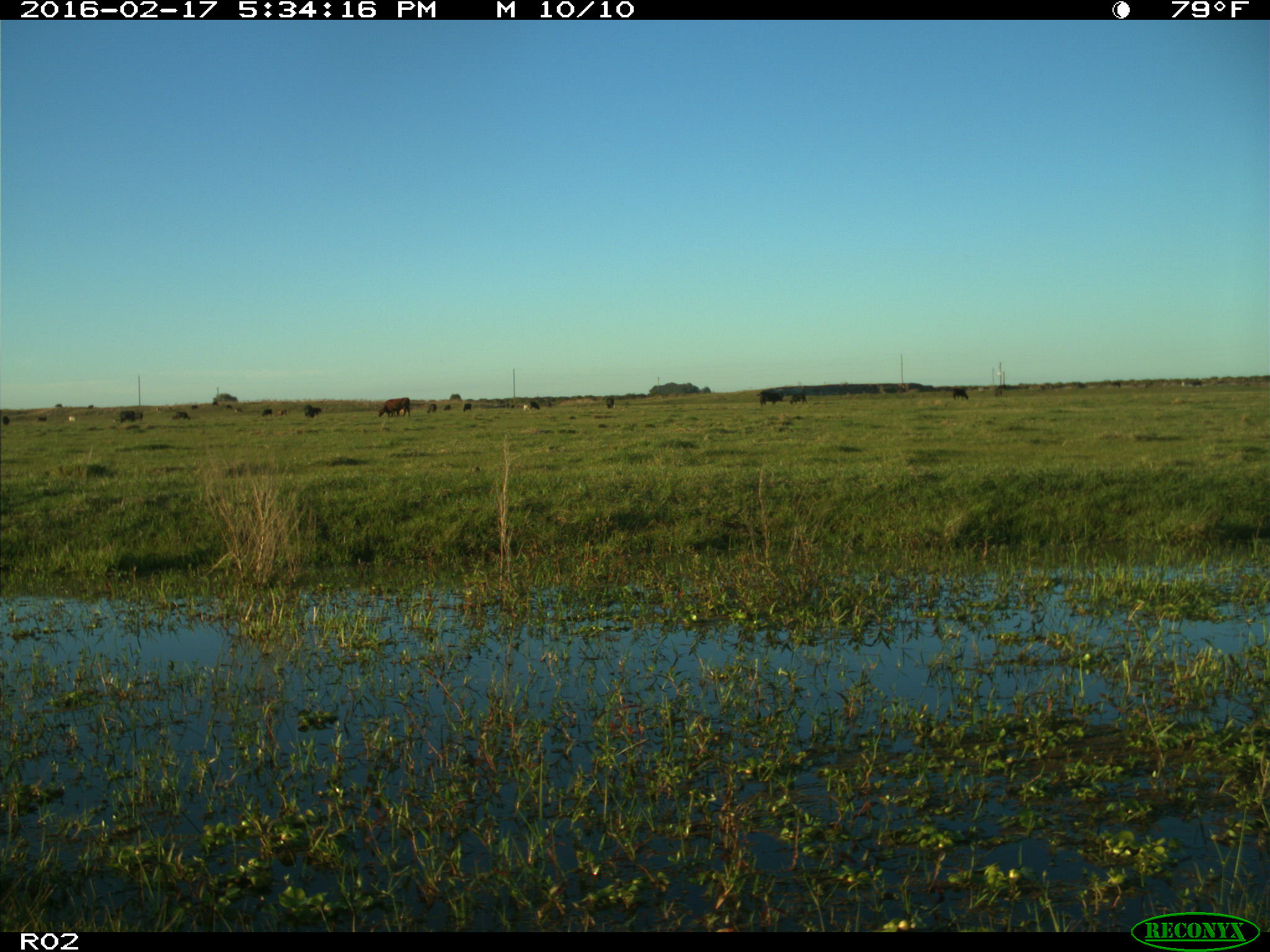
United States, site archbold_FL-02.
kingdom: Animalia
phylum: Chordata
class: Mammalia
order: Artiodactyla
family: Bovidae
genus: Bos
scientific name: Bos taurus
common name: domestic cow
Bos taurus (domestic cow).